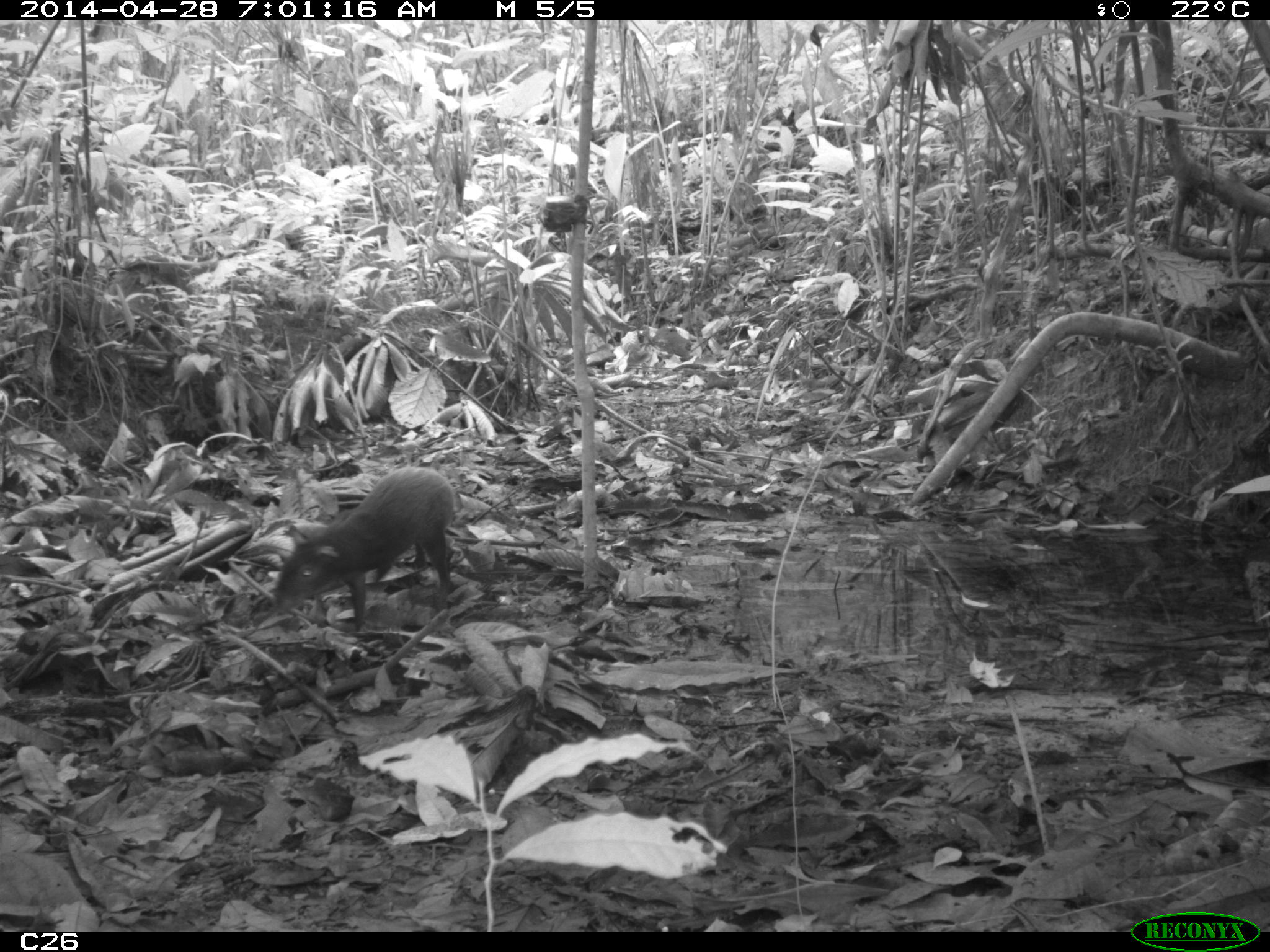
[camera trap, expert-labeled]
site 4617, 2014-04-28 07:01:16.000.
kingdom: Animalia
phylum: Chordata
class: Mammalia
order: Rodentia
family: Dasyproctidae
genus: Dasyprocta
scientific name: Dasyprocta leporina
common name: red-rumped agouti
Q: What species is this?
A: Dasyprocta leporina (red-rumped agouti).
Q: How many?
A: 1.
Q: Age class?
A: Adult.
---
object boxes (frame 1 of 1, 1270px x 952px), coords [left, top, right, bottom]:
dasyprocta leporina: [273, 466, 454, 631]